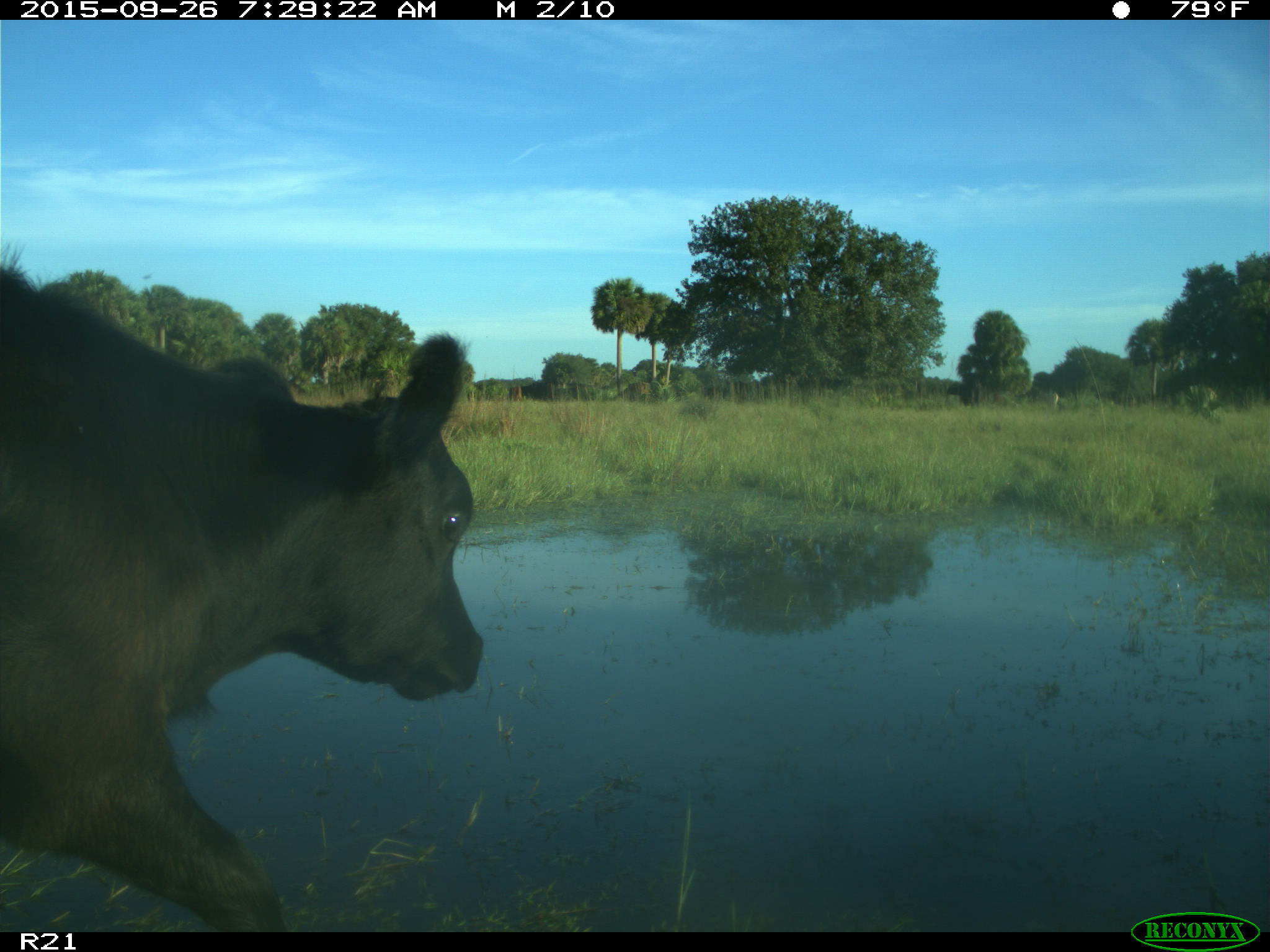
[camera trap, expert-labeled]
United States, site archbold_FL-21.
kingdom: Animalia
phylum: Chordata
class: Mammalia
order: Artiodactyla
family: Bovidae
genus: Bos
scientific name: Bos taurus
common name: domestic cow